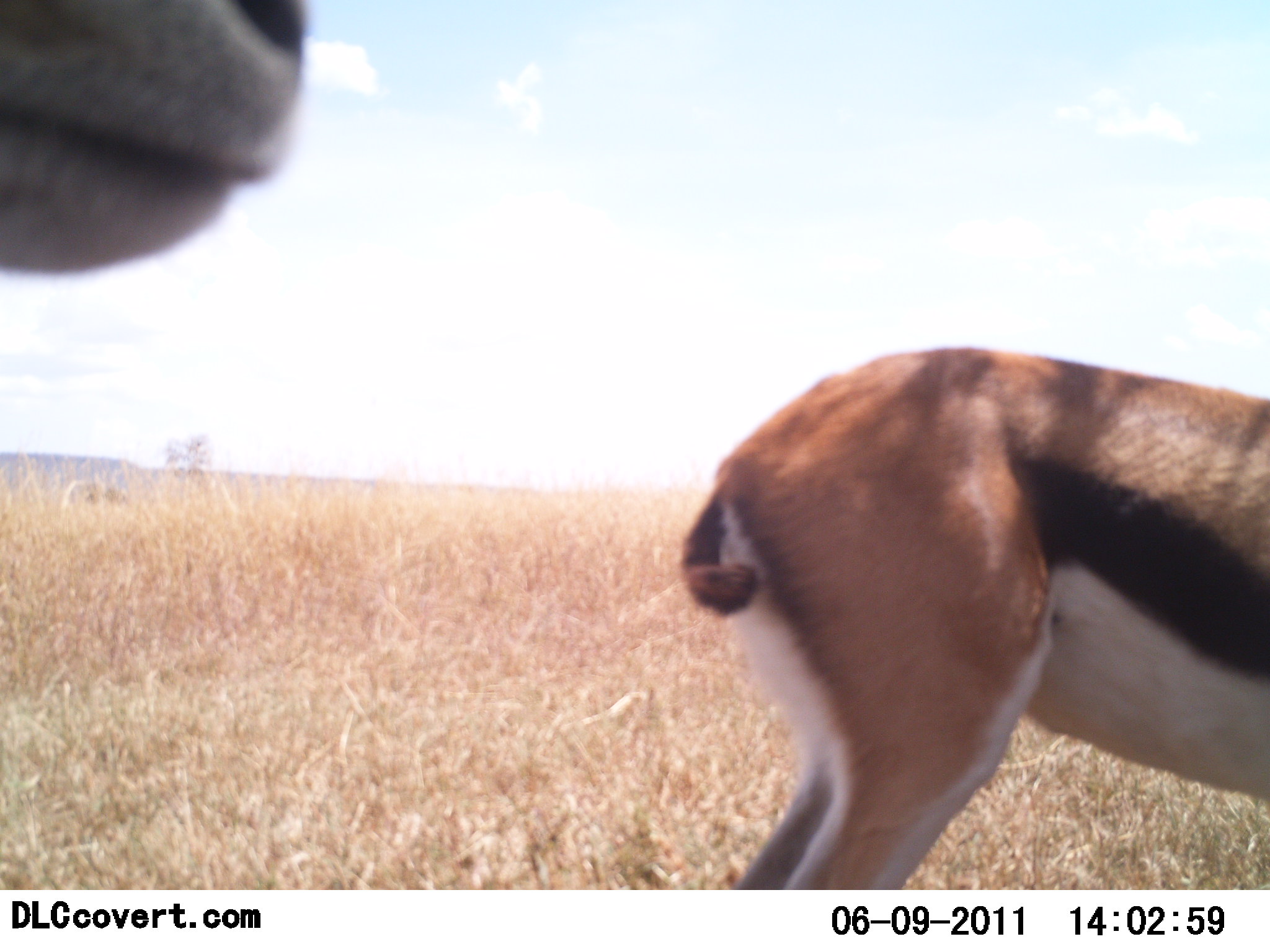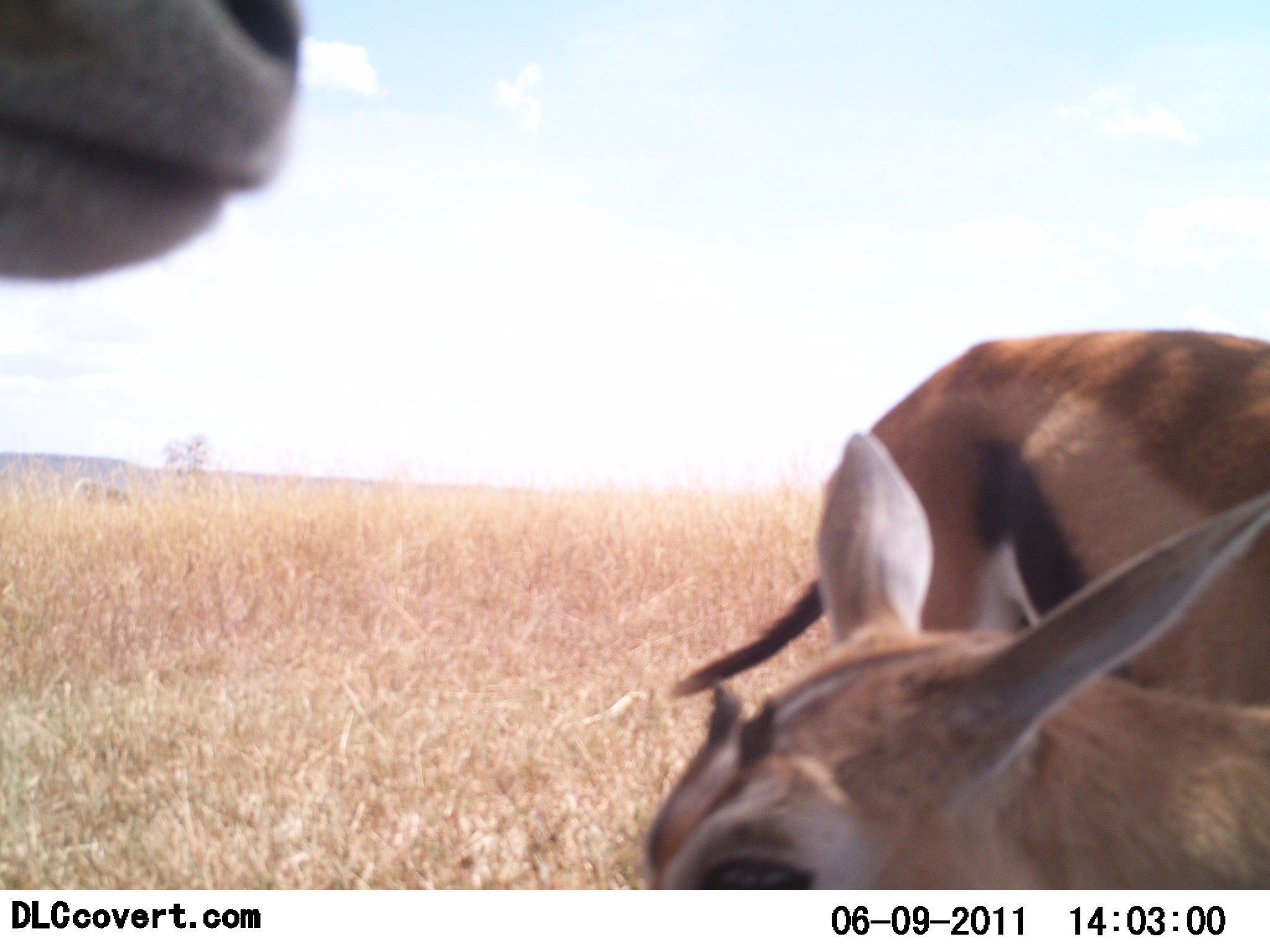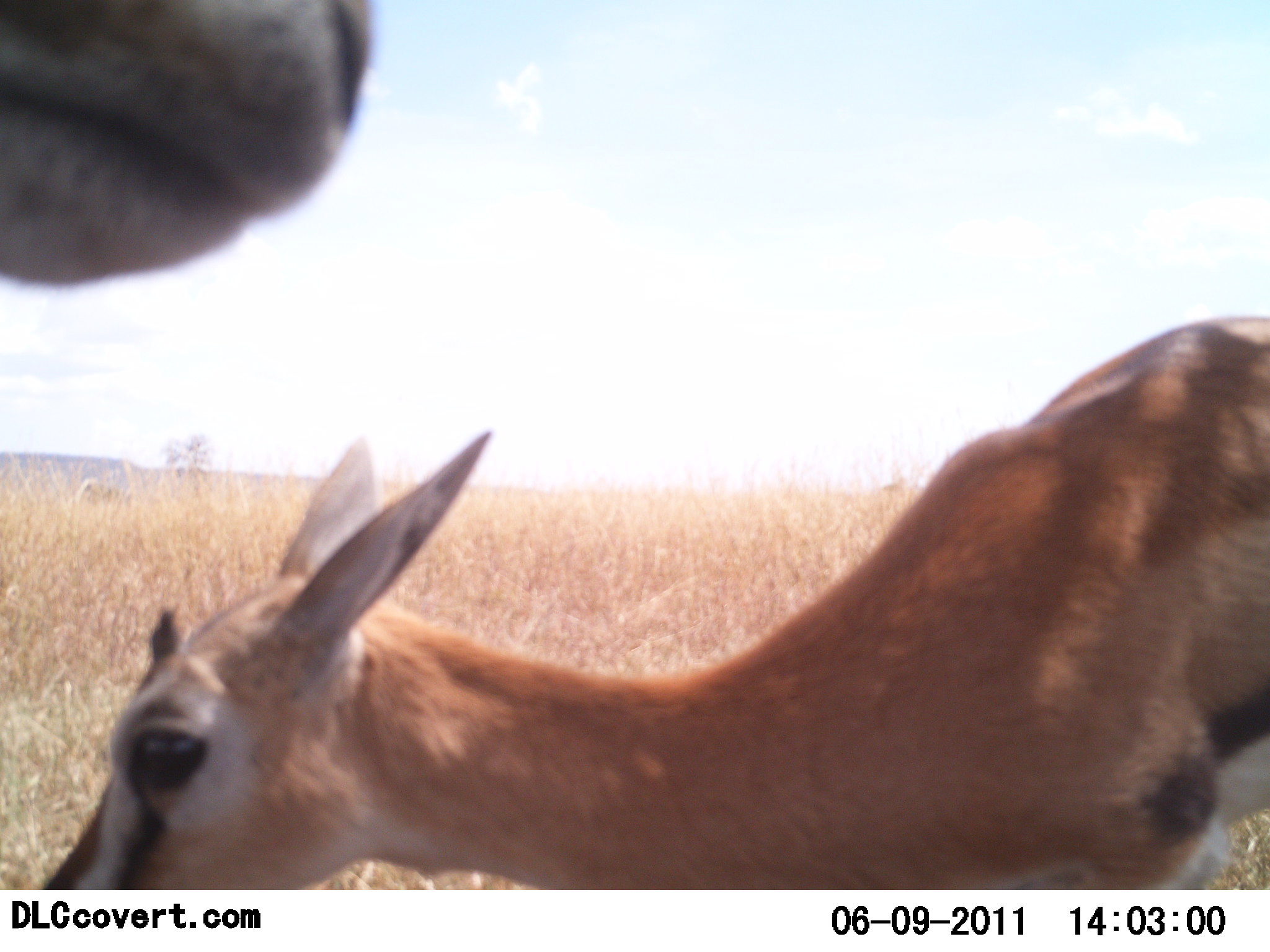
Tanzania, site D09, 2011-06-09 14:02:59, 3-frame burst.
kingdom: Animalia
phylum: Chordata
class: Mammalia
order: Artiodactyla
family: Bovidae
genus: Eudorcas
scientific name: Eudorcas thomsonii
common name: thomson's gazelle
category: gazellethomsons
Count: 2.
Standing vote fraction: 82%.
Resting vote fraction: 0%.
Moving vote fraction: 45%.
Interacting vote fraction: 9%.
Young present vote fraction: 9%.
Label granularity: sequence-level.